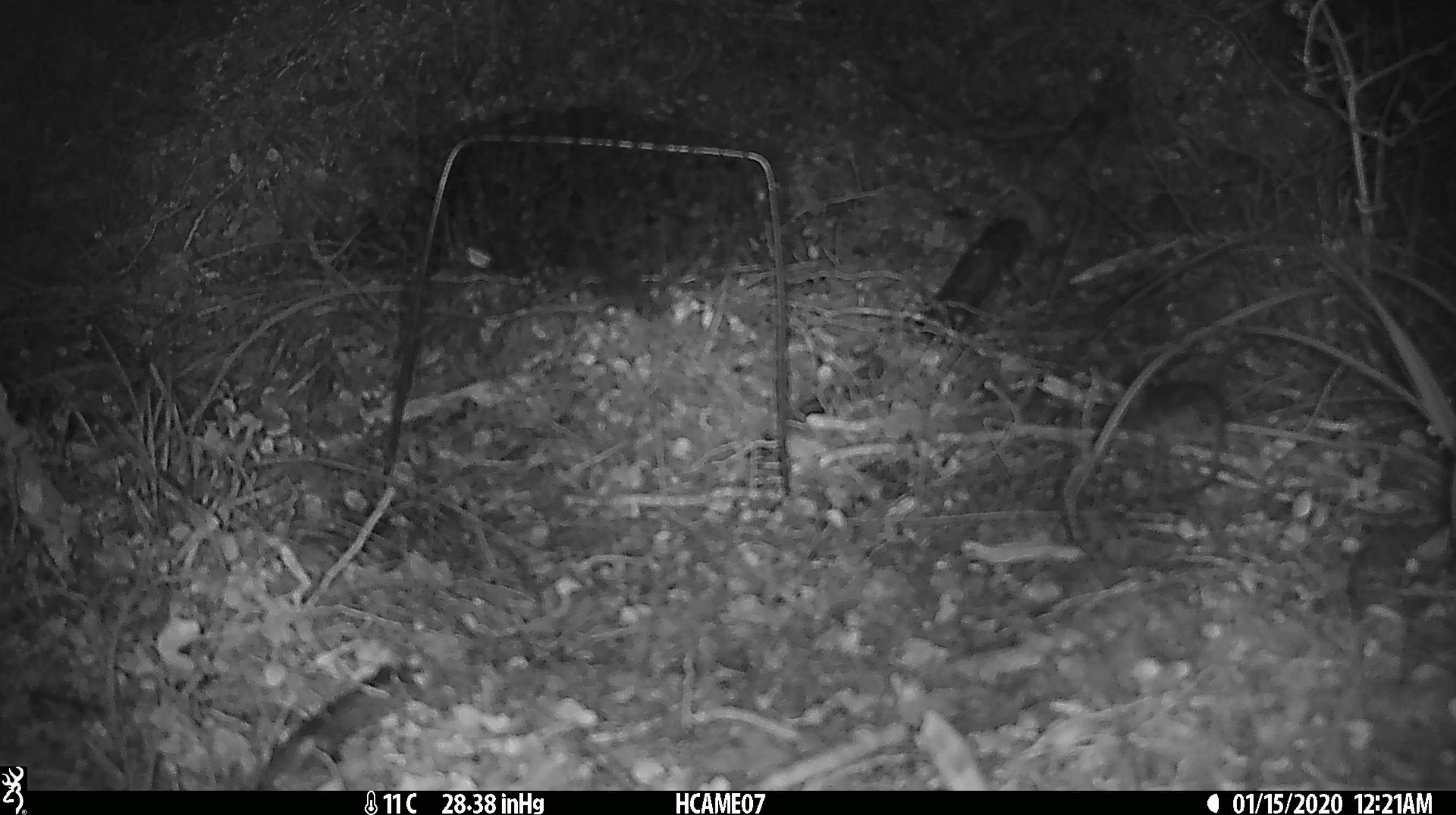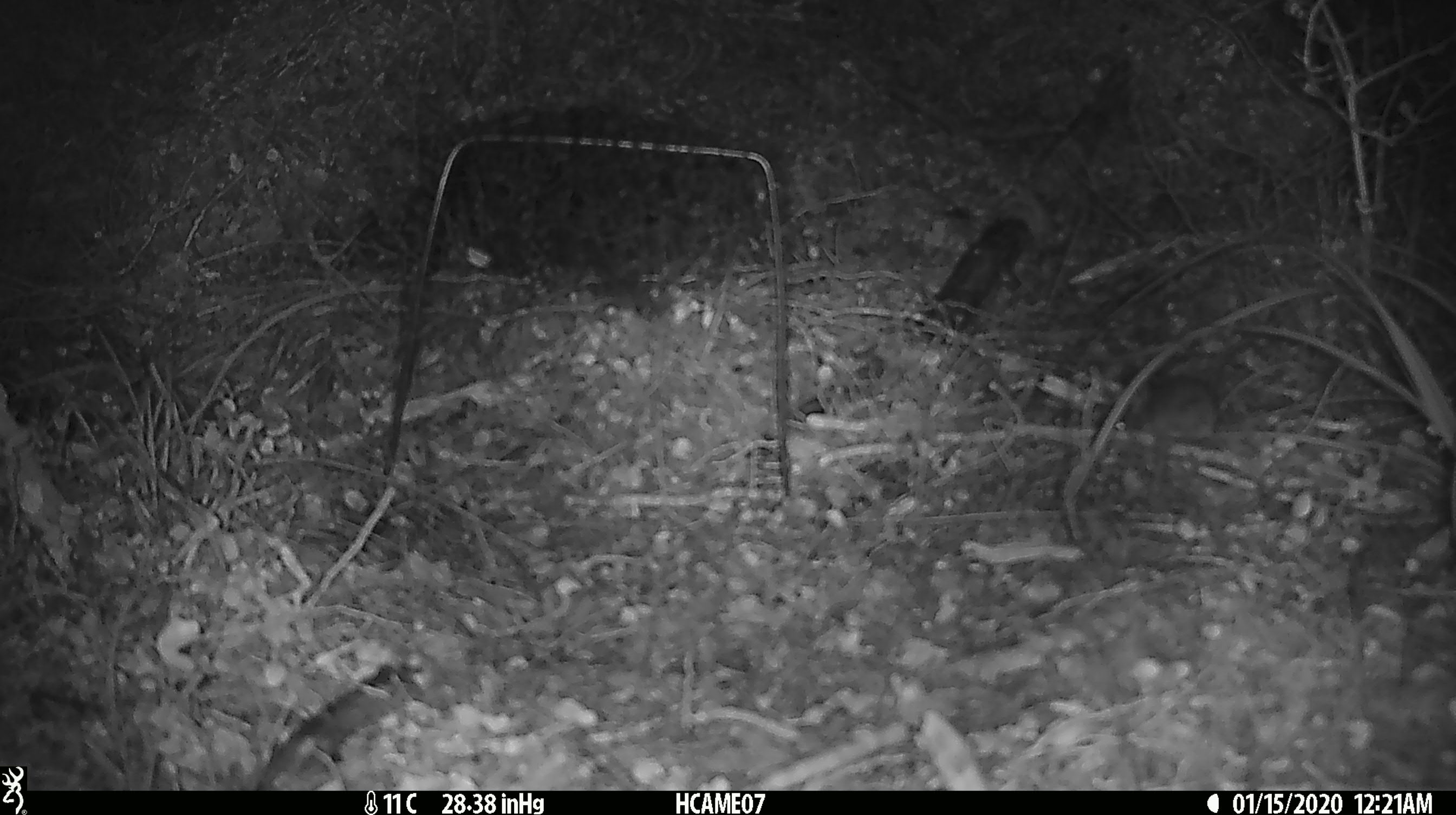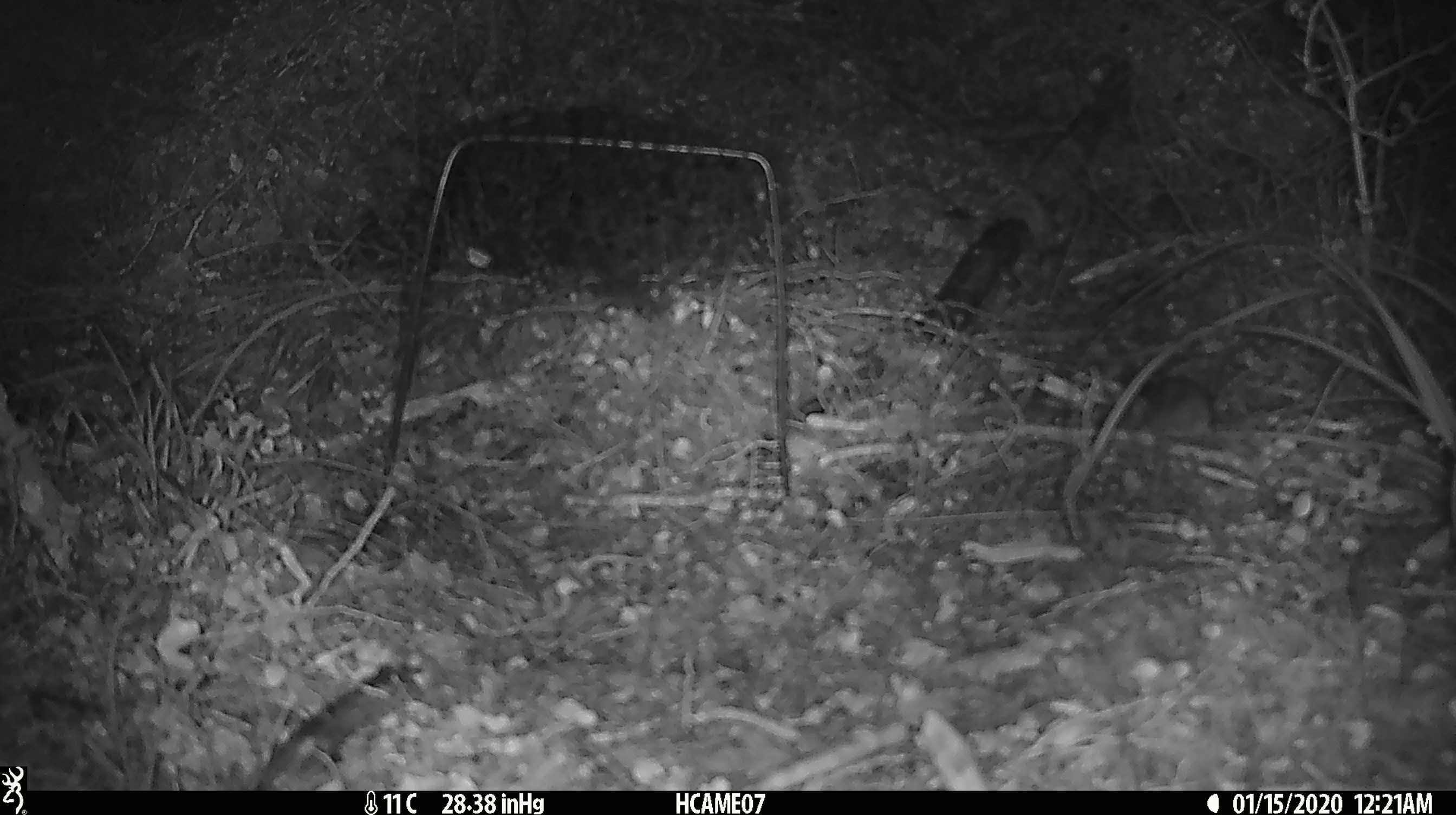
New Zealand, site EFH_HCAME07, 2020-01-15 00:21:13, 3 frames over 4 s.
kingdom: Animalia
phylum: Chordata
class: Mammalia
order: Rodentia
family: Muridae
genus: Mus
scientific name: Mus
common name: mouse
Mouse (Mus).